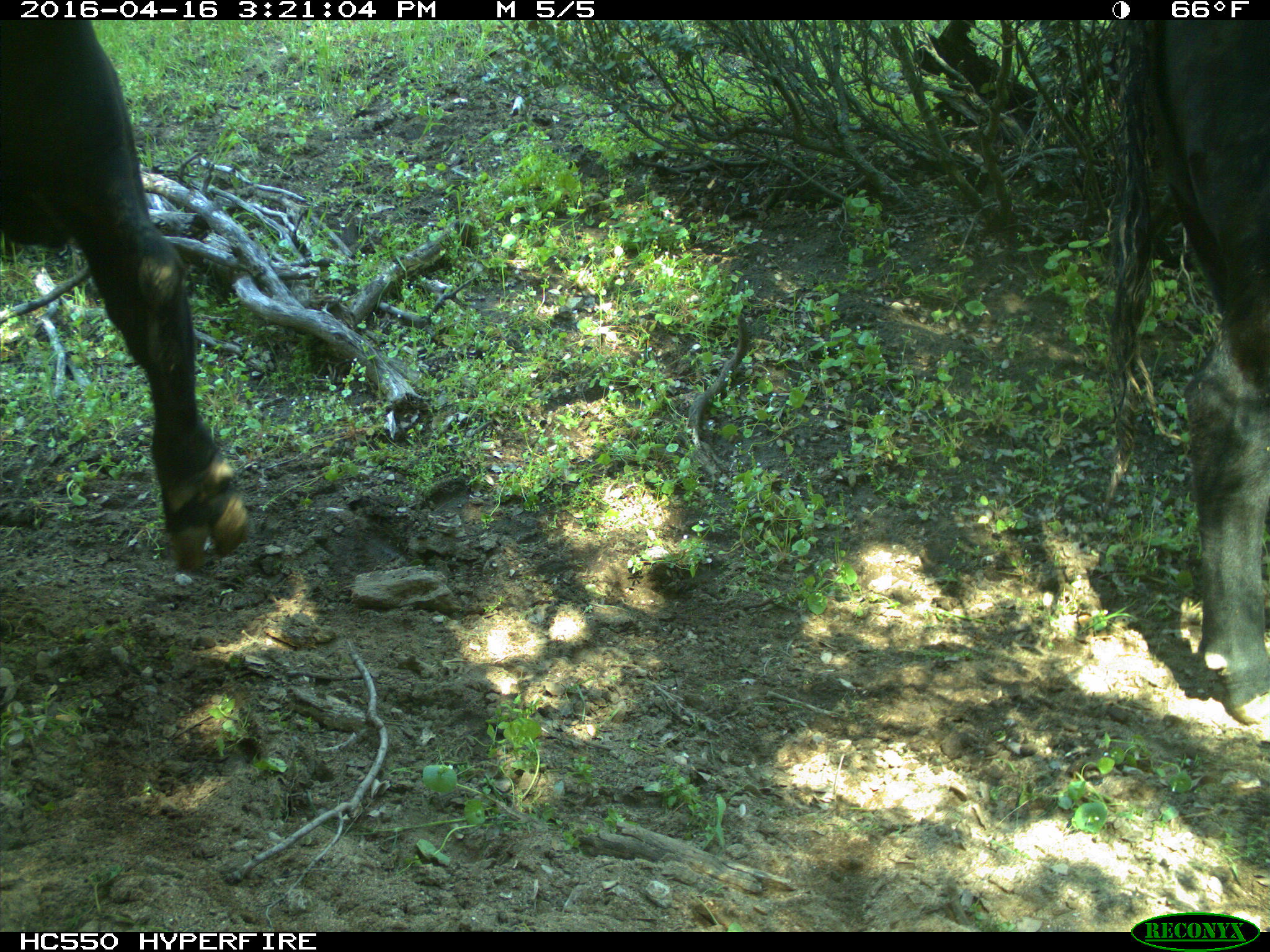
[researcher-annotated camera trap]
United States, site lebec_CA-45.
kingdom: Animalia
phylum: Chordata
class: Mammalia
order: Artiodactyla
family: Bovidae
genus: Bos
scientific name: Bos taurus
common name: domestic cow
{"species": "Bos taurus (domestic cow)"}